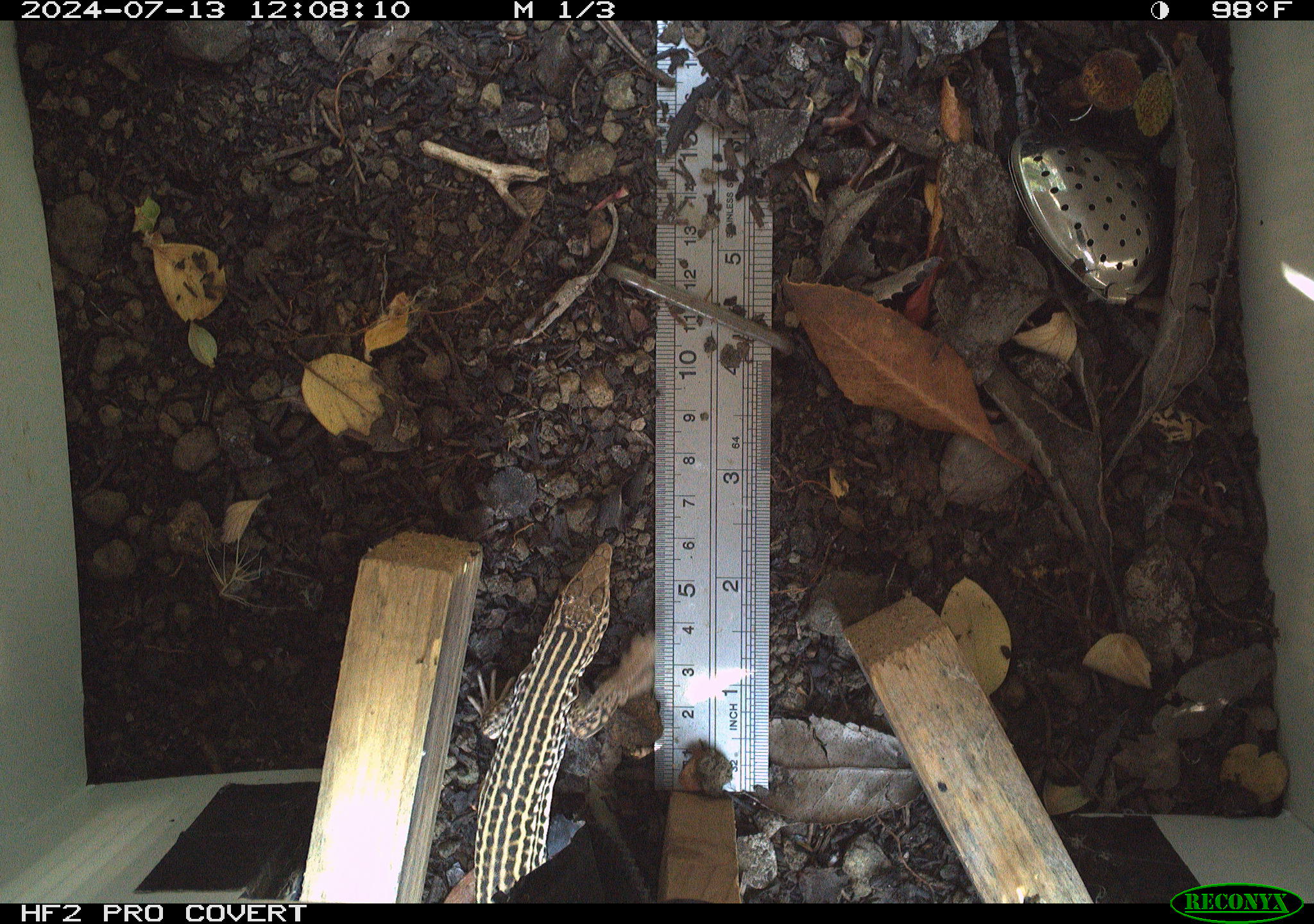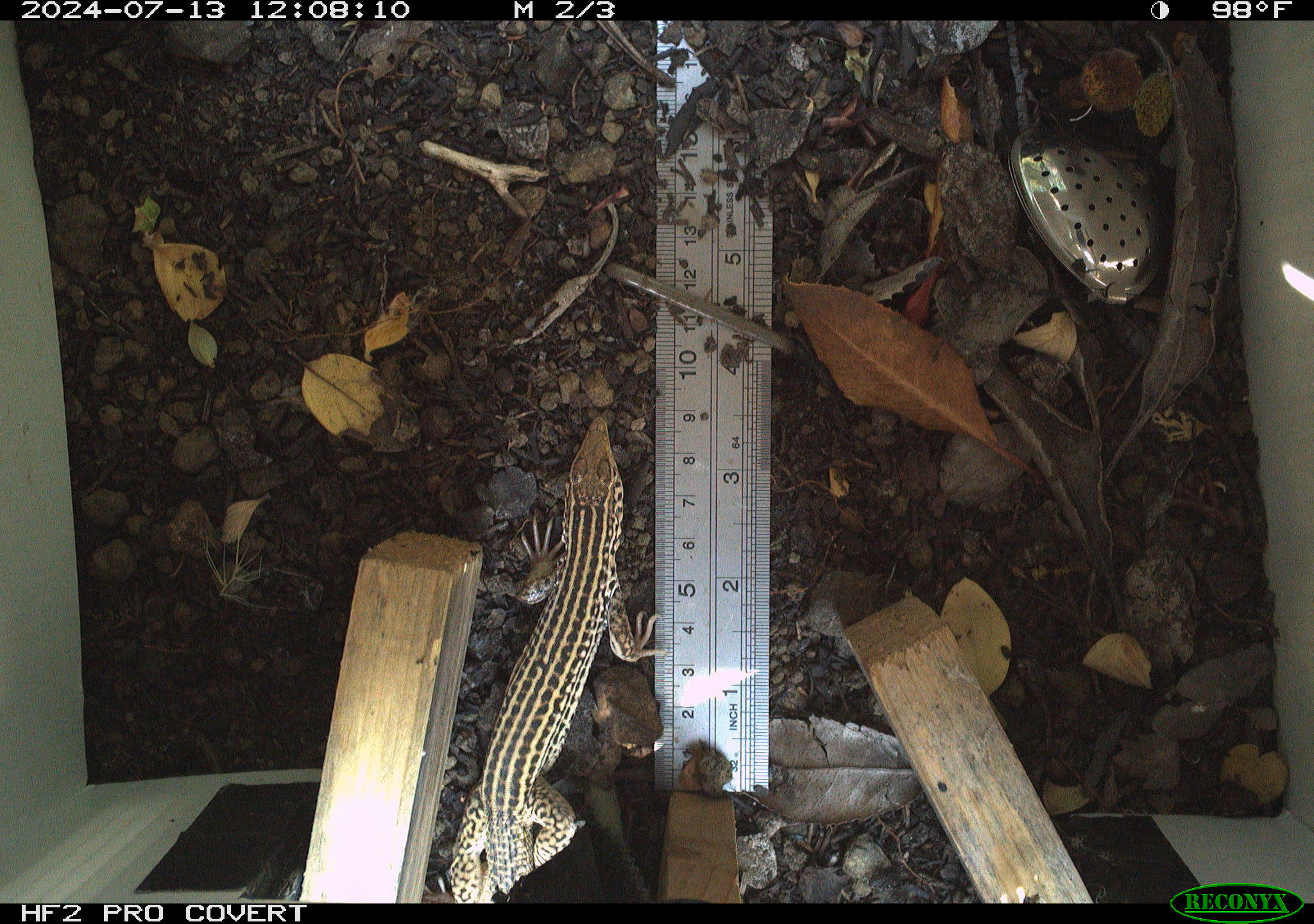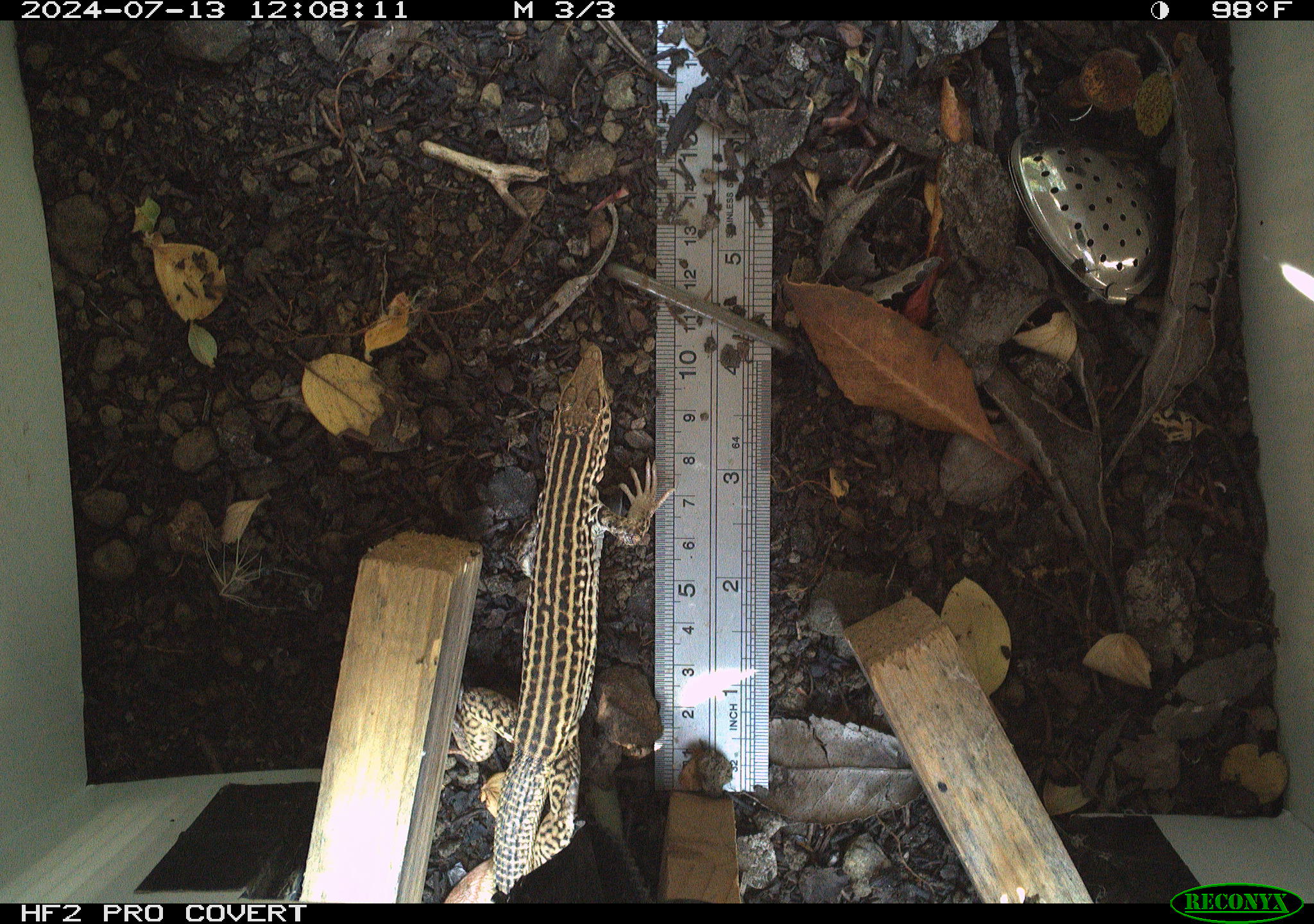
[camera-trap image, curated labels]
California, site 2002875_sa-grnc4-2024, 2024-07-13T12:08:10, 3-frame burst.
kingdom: Animalia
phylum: Chordata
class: Reptilia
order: Squamata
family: Teiidae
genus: Aspidoscelis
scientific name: Aspidoscelis tigris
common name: western whiptail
Western whiptail (Aspidoscelis tigris).